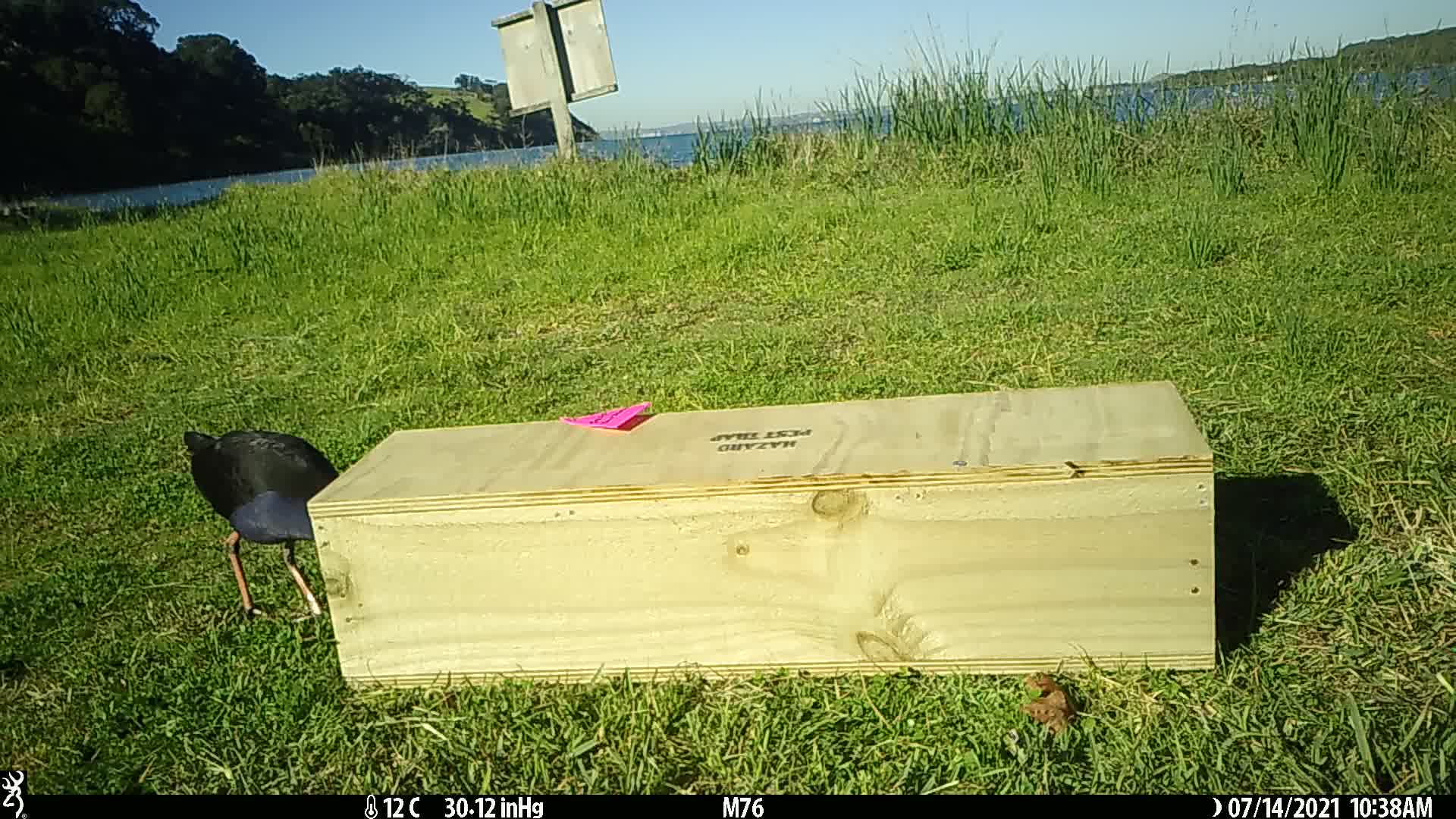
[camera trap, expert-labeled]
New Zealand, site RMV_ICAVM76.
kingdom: Animalia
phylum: Chordata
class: Aves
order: Gruiformes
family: Rallidae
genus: Porphyrio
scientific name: Porphyrio melanotus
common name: australasian swamphen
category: pukeko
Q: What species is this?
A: Pukeko (australasian swamphen) (Porphyrio melanotus).